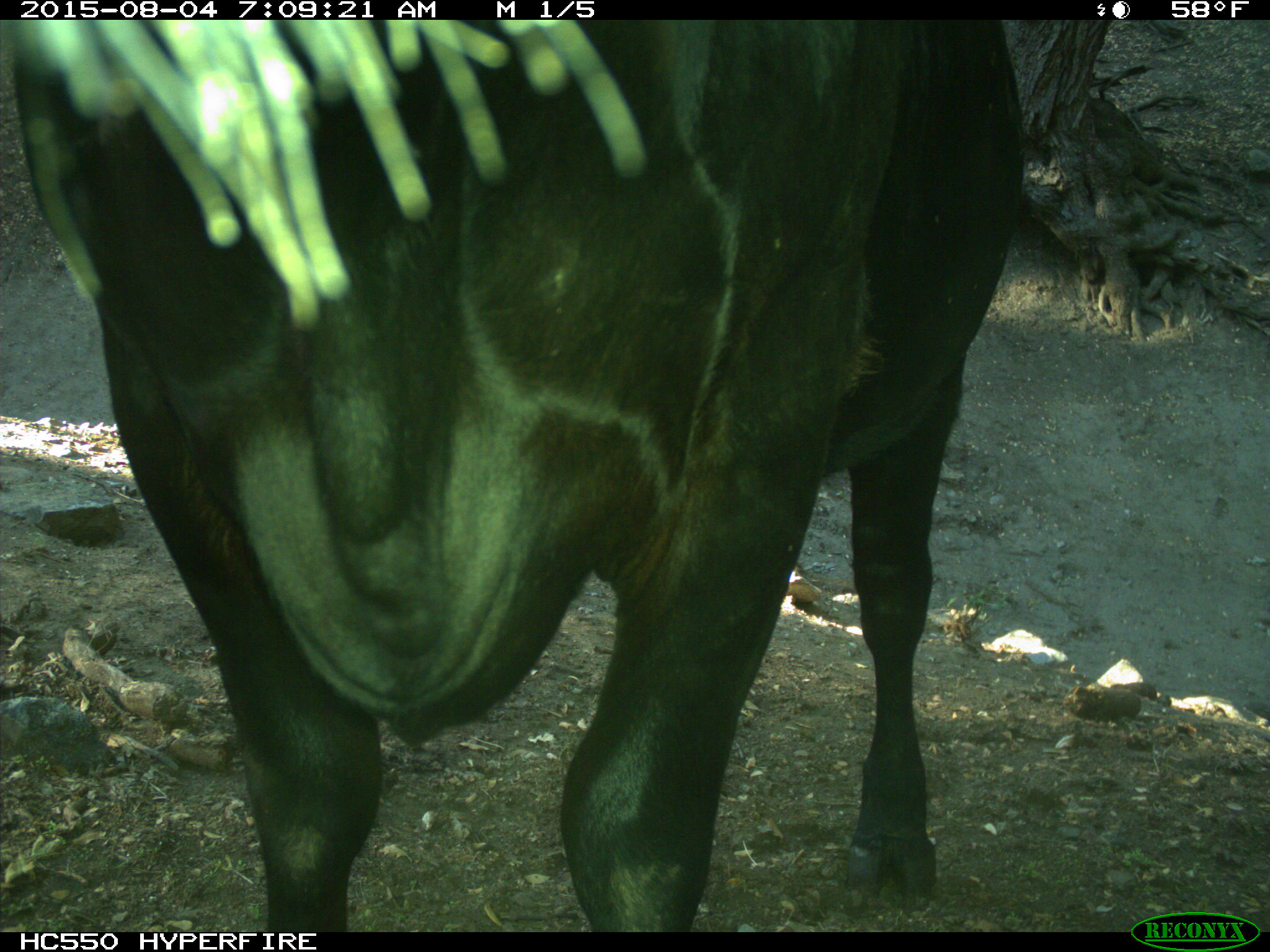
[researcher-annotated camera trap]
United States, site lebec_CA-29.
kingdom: Animalia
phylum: Chordata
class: Mammalia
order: Artiodactyla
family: Bovidae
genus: Bos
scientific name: Bos taurus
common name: domestic cow